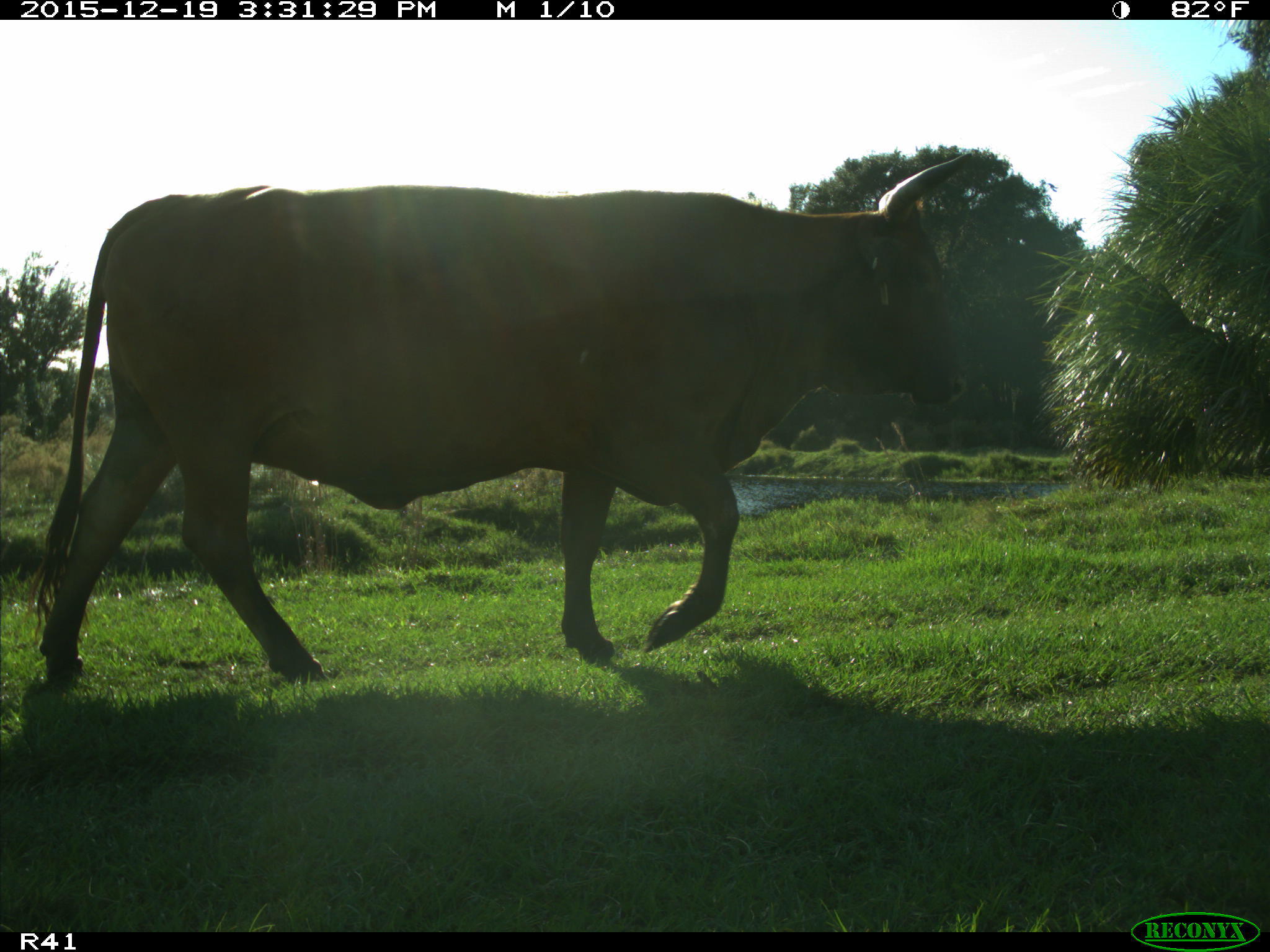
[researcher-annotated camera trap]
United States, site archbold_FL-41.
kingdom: Animalia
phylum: Chordata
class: Mammalia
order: Artiodactyla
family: Bovidae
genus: Bos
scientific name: Bos taurus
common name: domestic cow